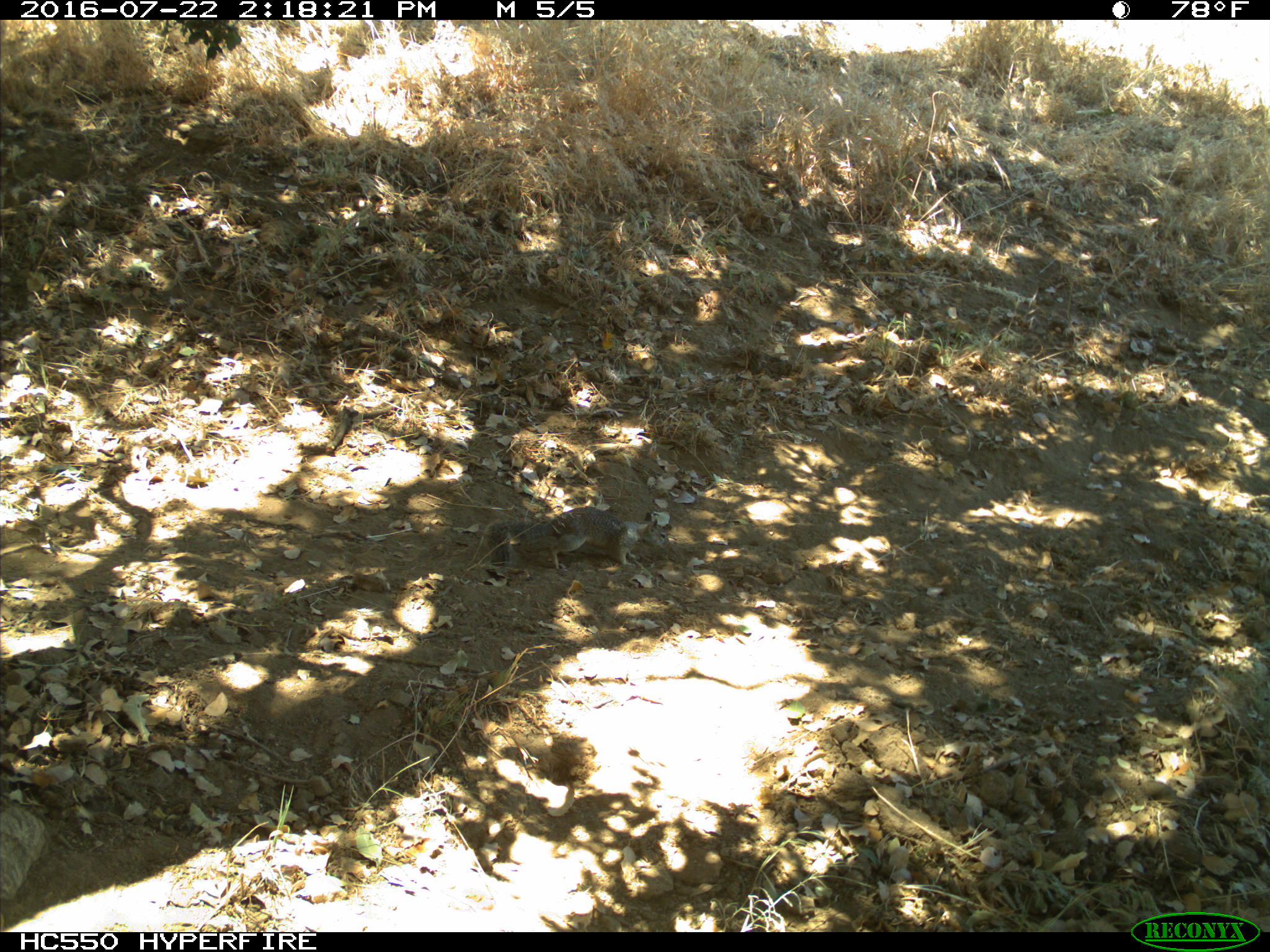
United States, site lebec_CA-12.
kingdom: Animalia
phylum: Chordata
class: Mammalia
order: Rodentia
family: Sciuridae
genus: Otospermophilus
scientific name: Otospermophilus beecheyi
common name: california ground squirrel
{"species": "Otospermophilus beecheyi (california ground squirrel)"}